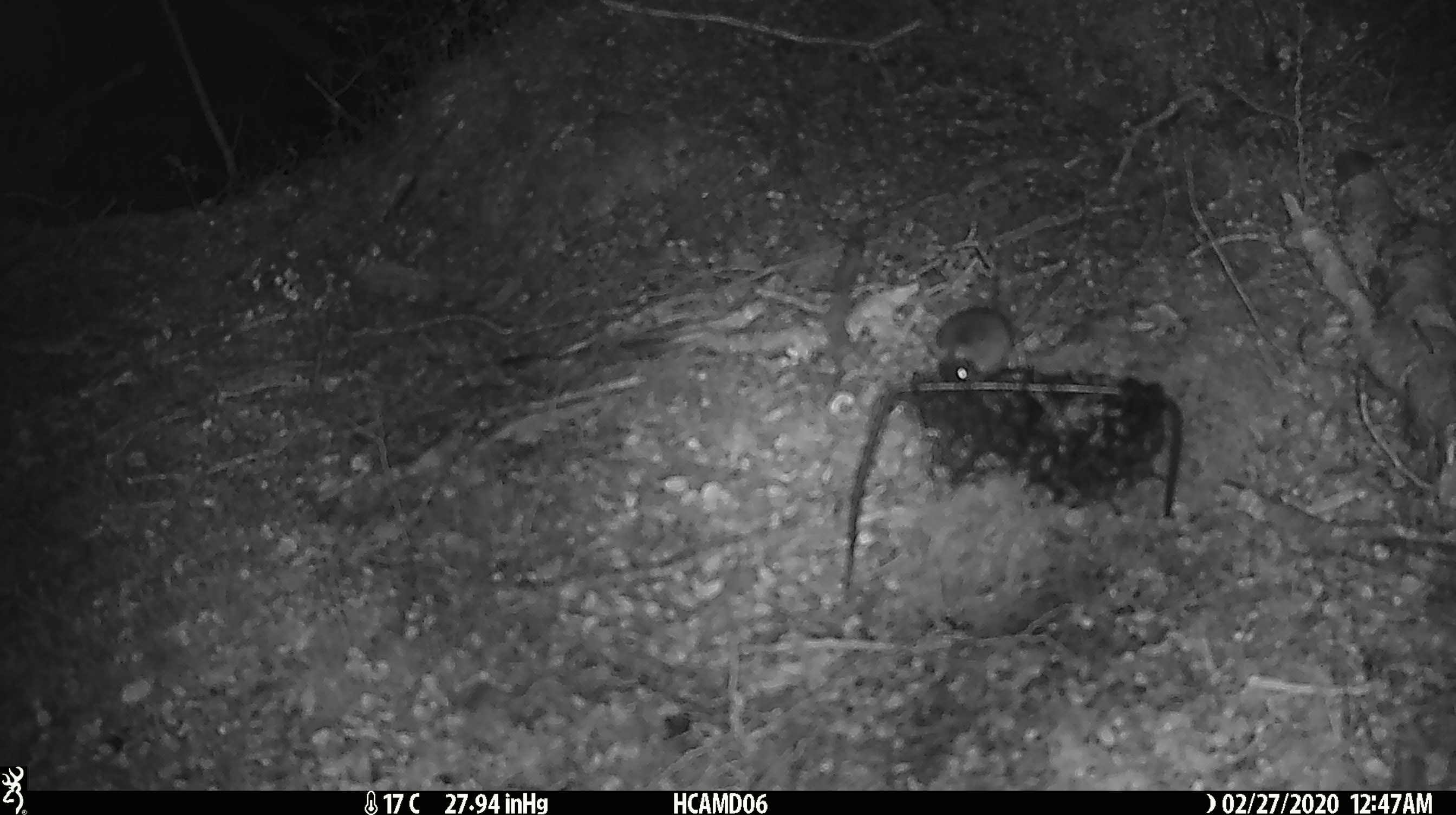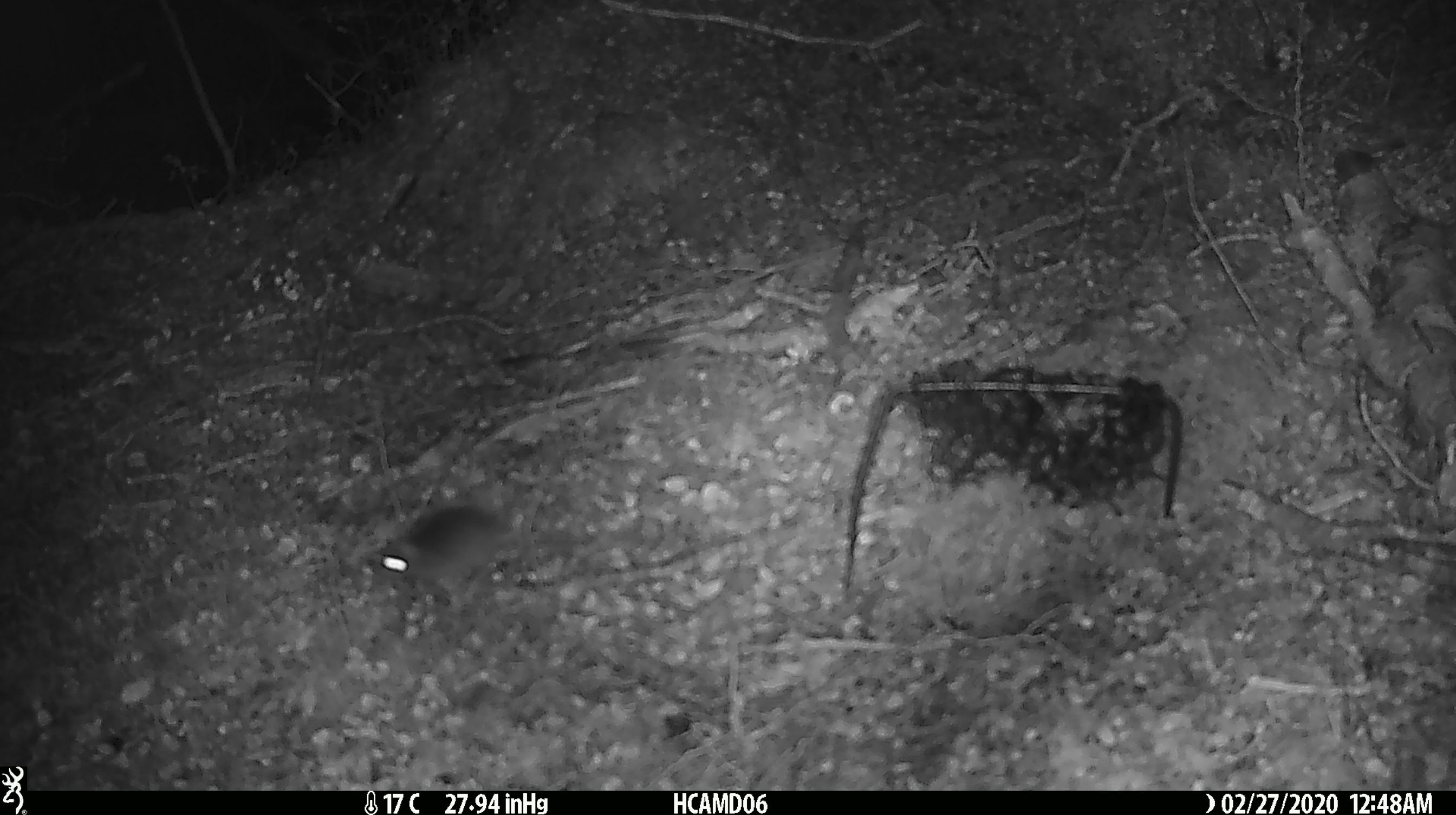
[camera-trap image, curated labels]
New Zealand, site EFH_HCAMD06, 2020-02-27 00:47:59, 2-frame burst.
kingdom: Animalia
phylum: Chordata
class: Mammalia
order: Rodentia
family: Muridae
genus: Mus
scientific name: Mus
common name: mouse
Mouse (Mus).